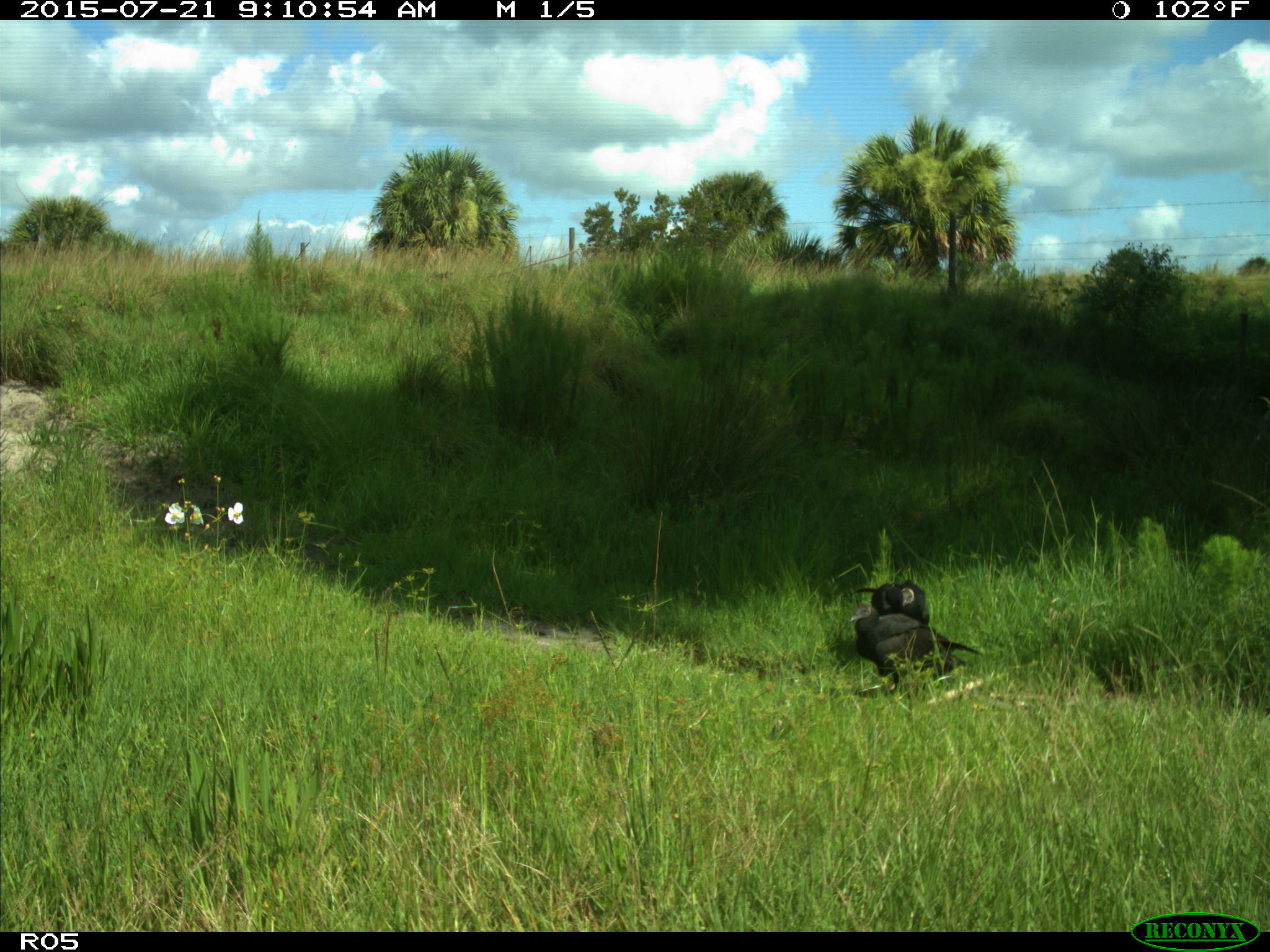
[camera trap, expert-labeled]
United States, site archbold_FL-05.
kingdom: Animalia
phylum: Chordata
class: Aves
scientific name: Aves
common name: birds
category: unidentified bird